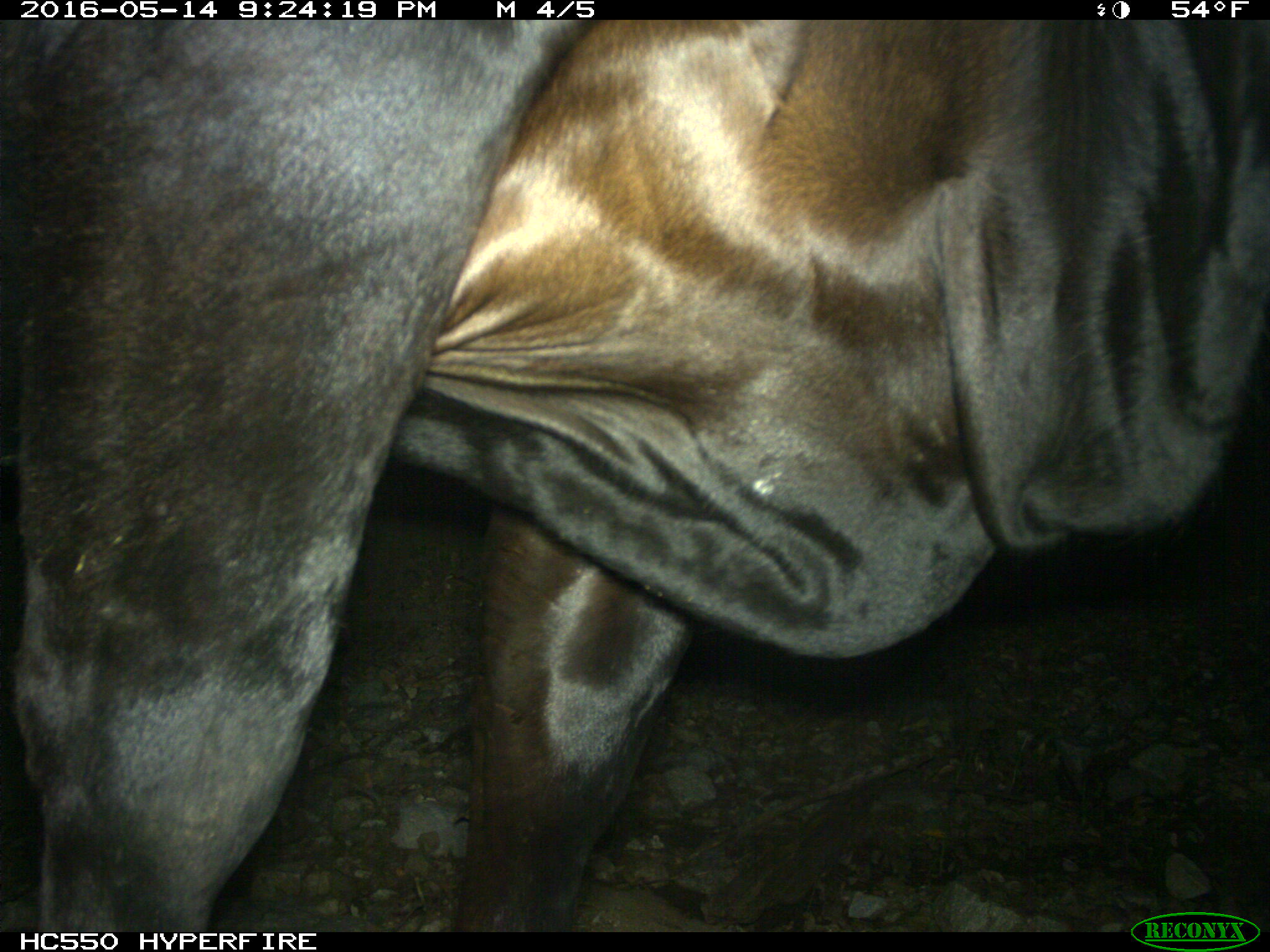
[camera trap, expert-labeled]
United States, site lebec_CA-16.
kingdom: Animalia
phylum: Chordata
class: Mammalia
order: Artiodactyla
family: Bovidae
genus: Bos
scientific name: Bos taurus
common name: domestic cow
Bos taurus (domestic cow).